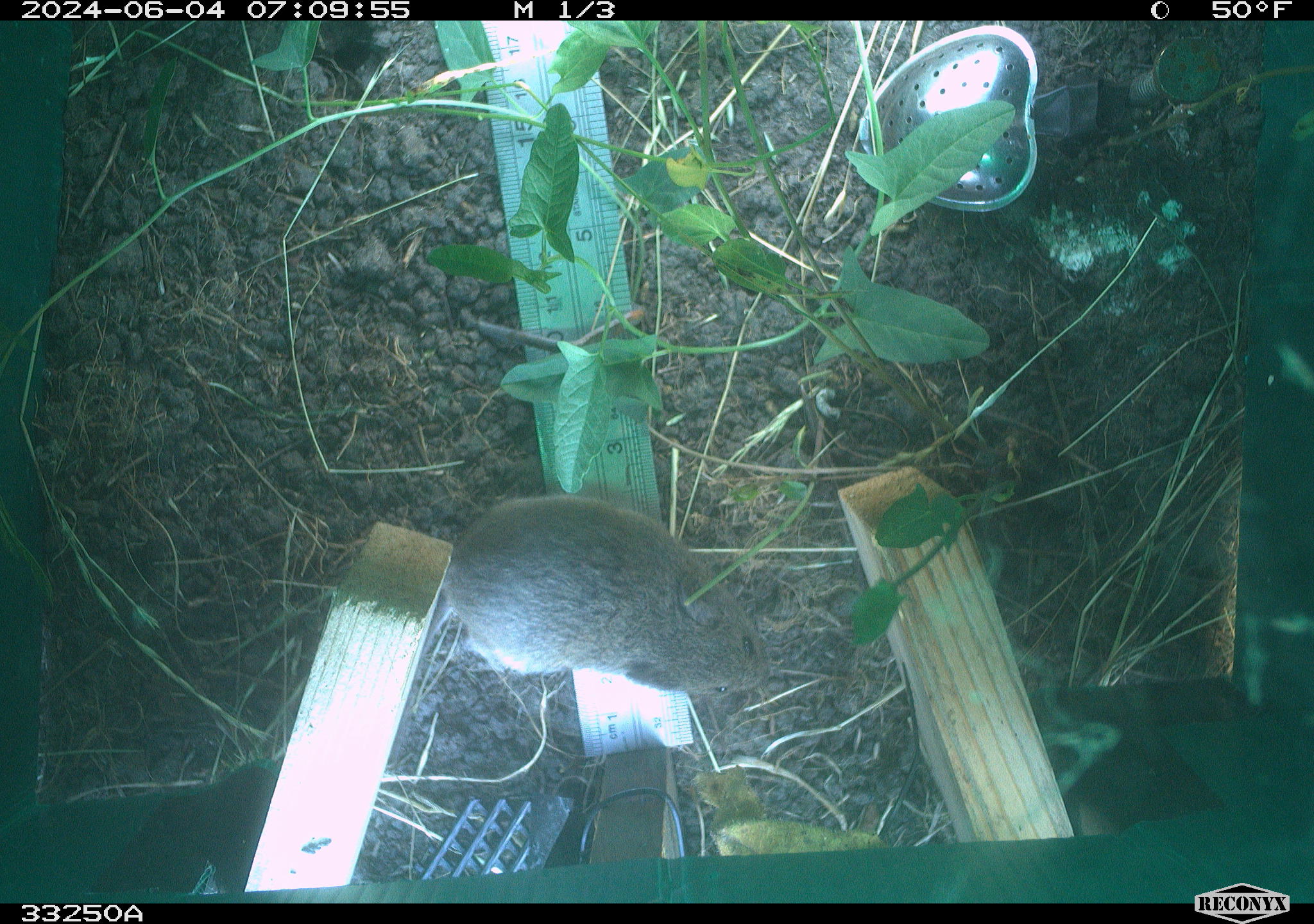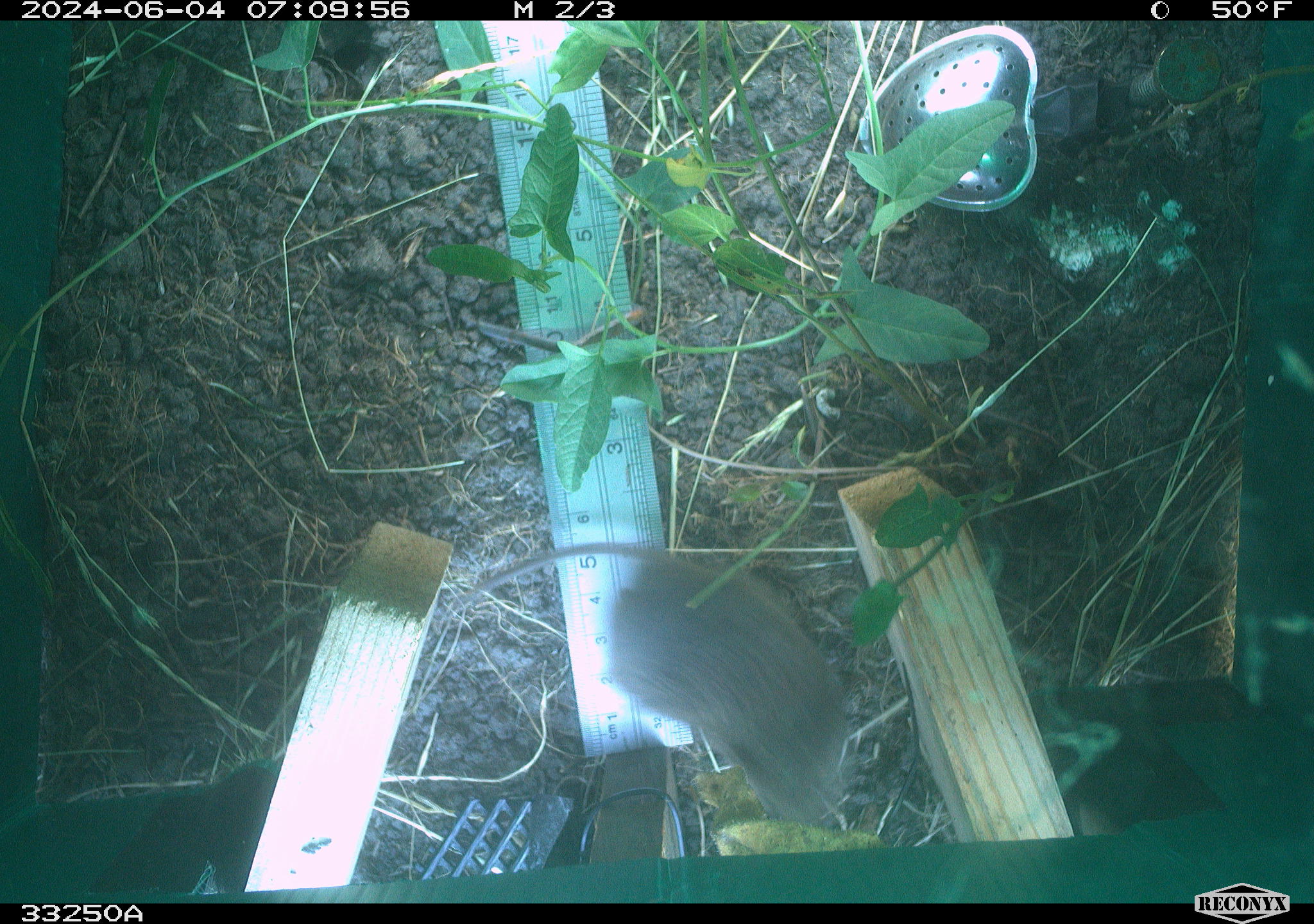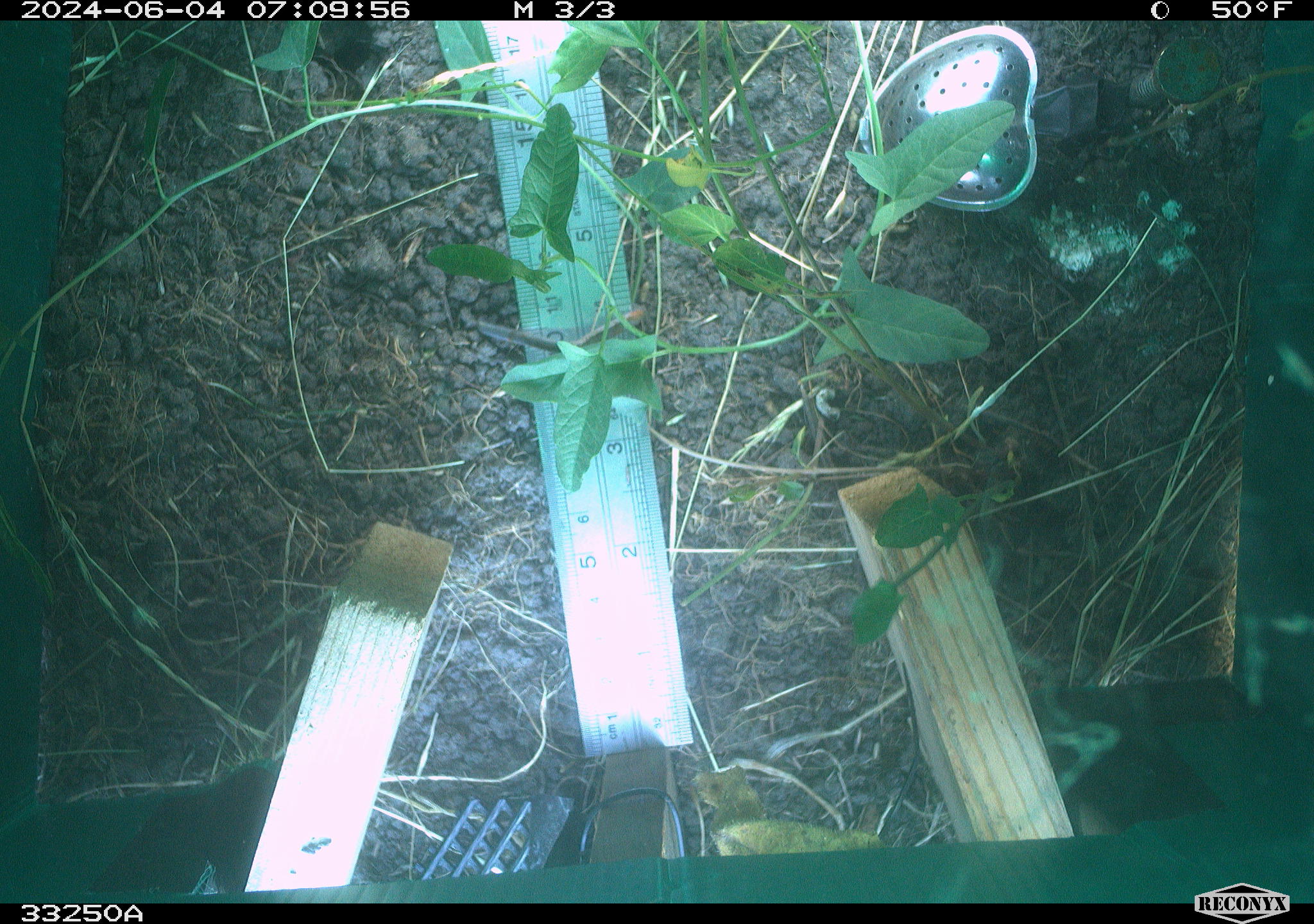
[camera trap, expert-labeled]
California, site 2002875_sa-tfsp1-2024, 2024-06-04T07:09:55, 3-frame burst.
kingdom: Animalia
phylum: Chordata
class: Mammalia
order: Rodentia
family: Cricetidae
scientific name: Arvicolinae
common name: voles, lemmings, and muskrats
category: arvicolinae subfamily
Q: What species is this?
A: Arvicolinae subfamily (voles, lemmings, and muskrats) (Arvicolinae).